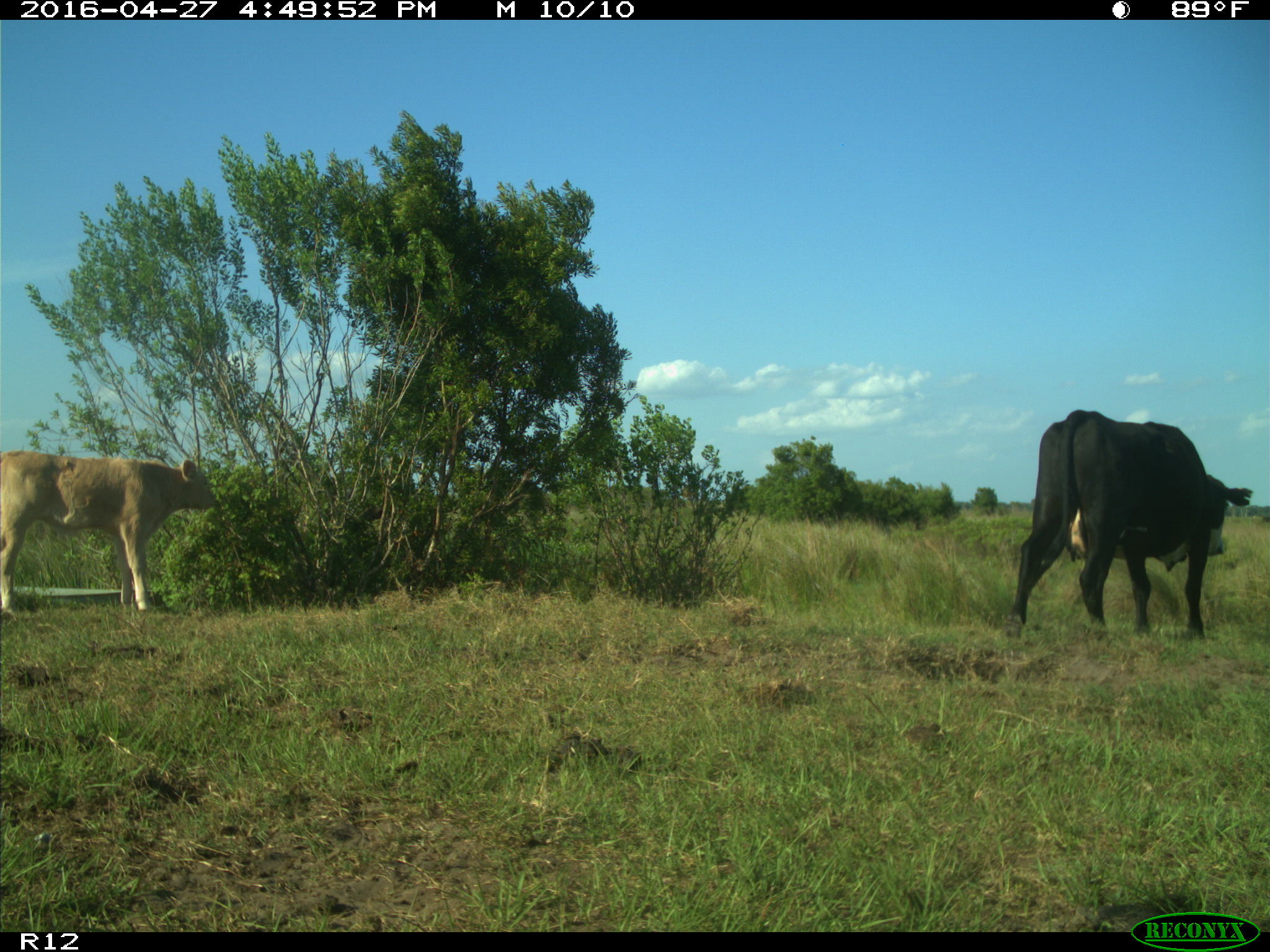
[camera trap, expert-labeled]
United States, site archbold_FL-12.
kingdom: Animalia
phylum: Chordata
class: Mammalia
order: Artiodactyla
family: Bovidae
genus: Bos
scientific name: Bos taurus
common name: domestic cow